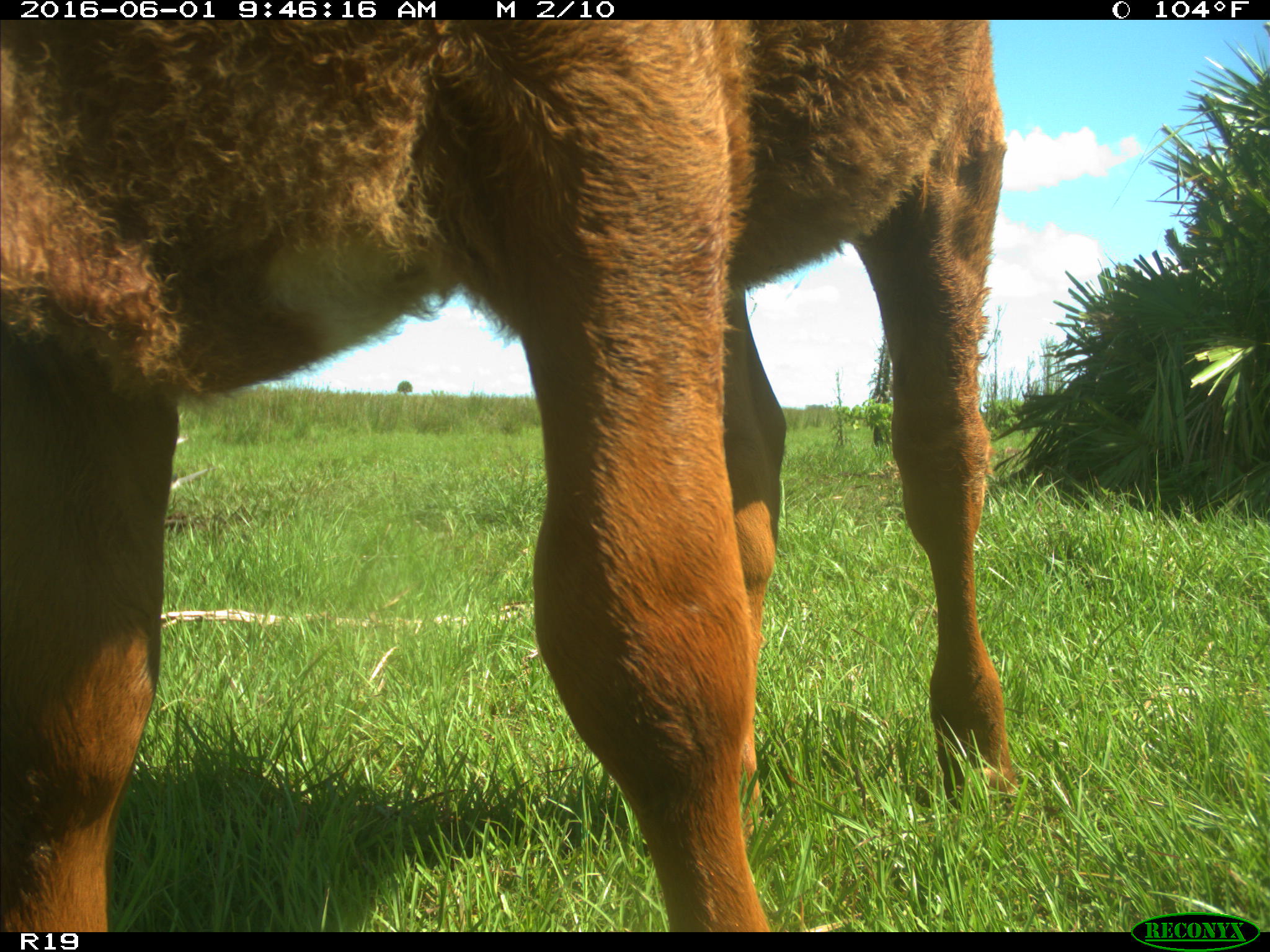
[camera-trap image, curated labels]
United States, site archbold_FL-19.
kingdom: Animalia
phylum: Chordata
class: Mammalia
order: Artiodactyla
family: Bovidae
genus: Bos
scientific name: Bos taurus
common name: domestic cow